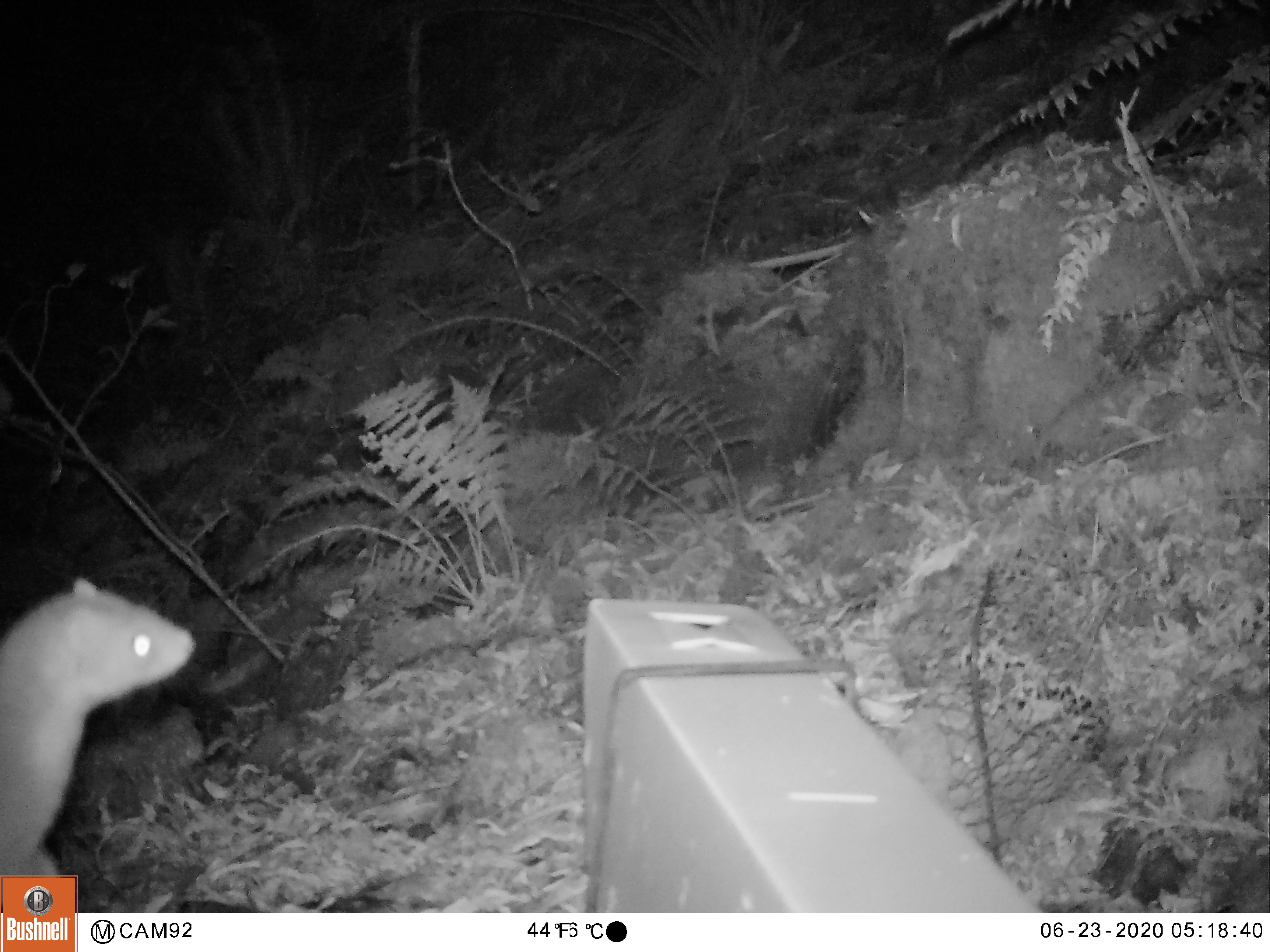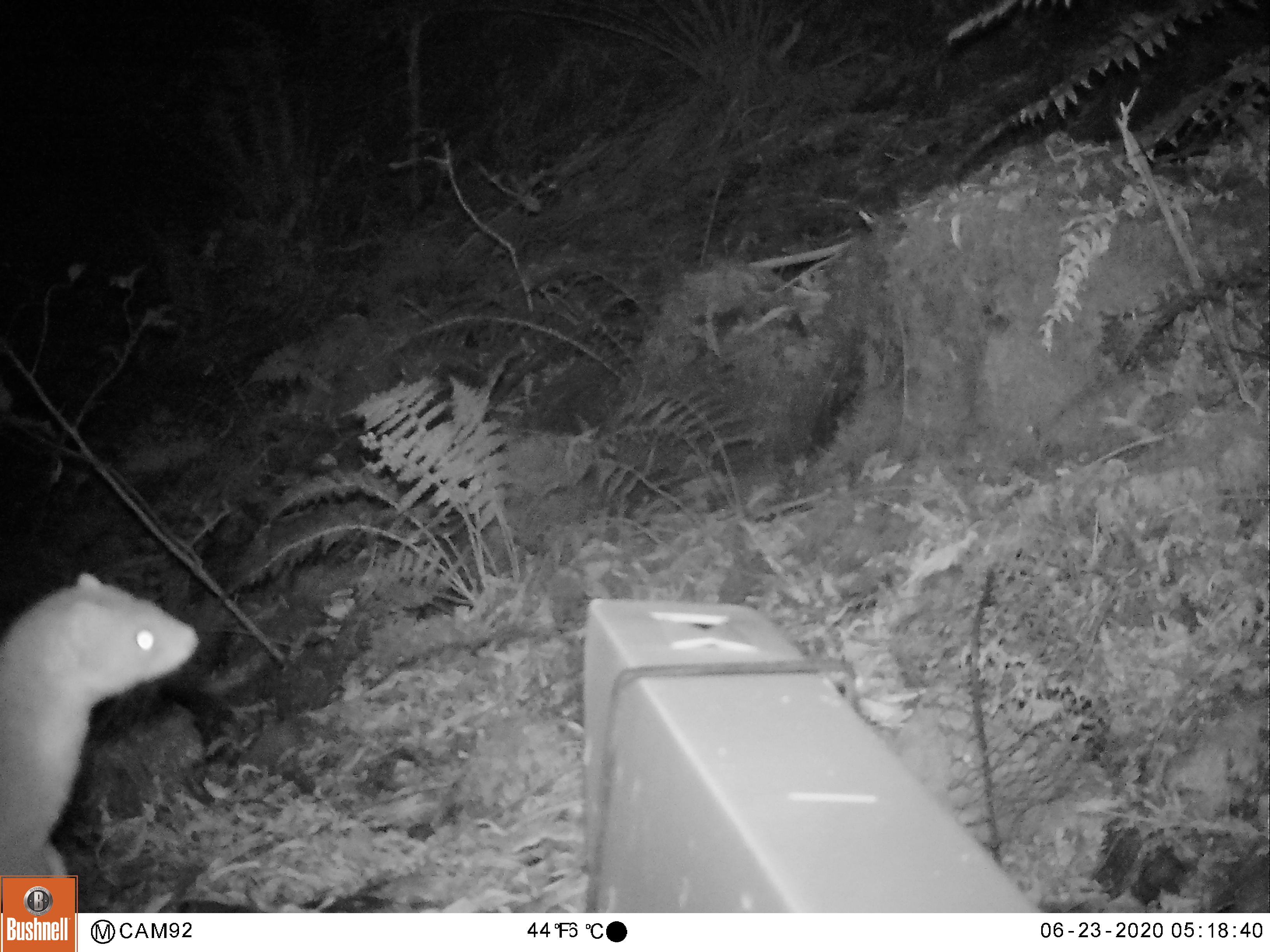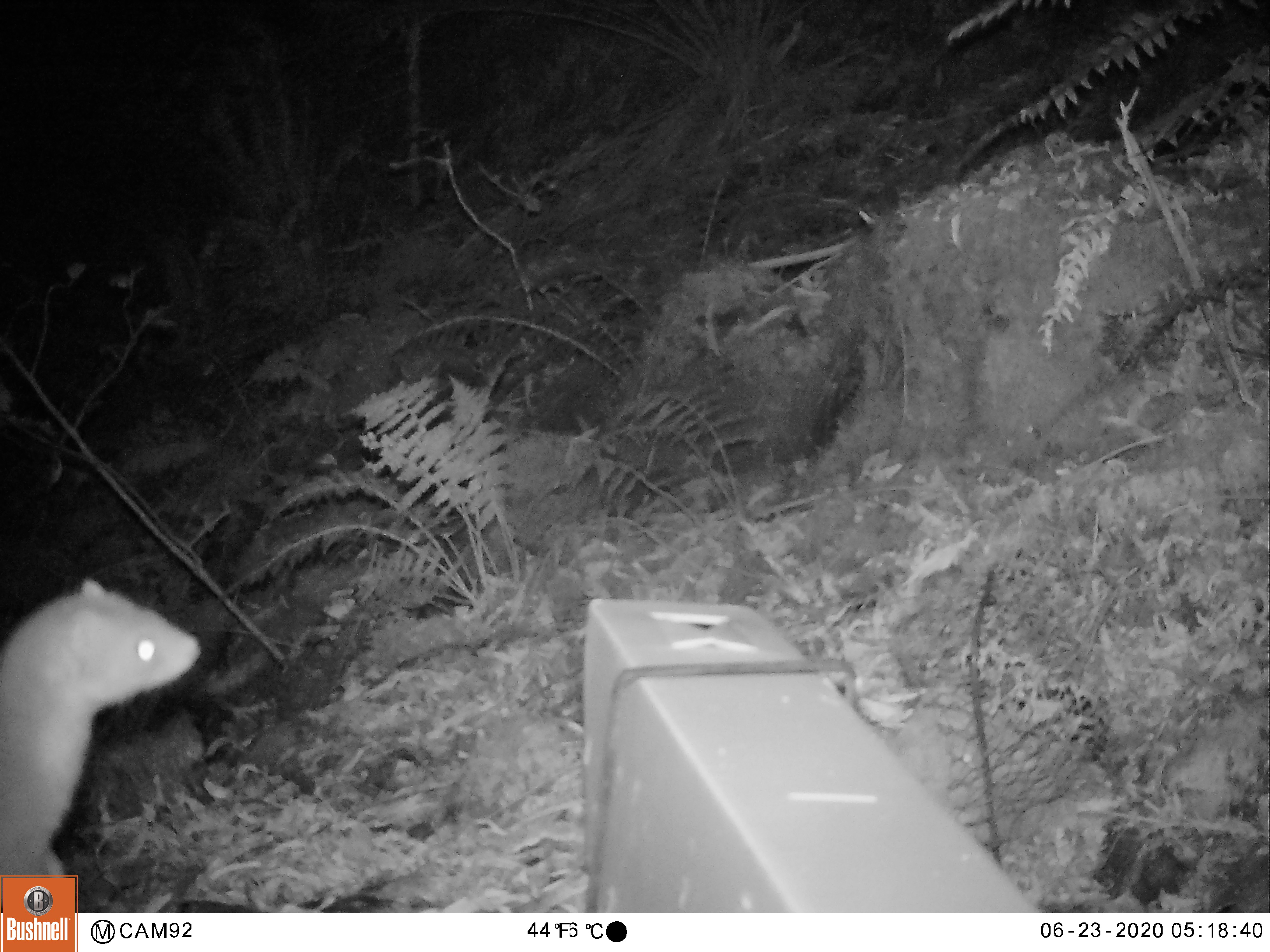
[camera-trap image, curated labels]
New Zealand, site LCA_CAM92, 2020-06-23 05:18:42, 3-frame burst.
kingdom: Animalia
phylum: Chordata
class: Mammalia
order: Carnivora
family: Mustelidae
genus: Mustela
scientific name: Mustela erminea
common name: stoat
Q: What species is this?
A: Stoat (Mustela erminea).